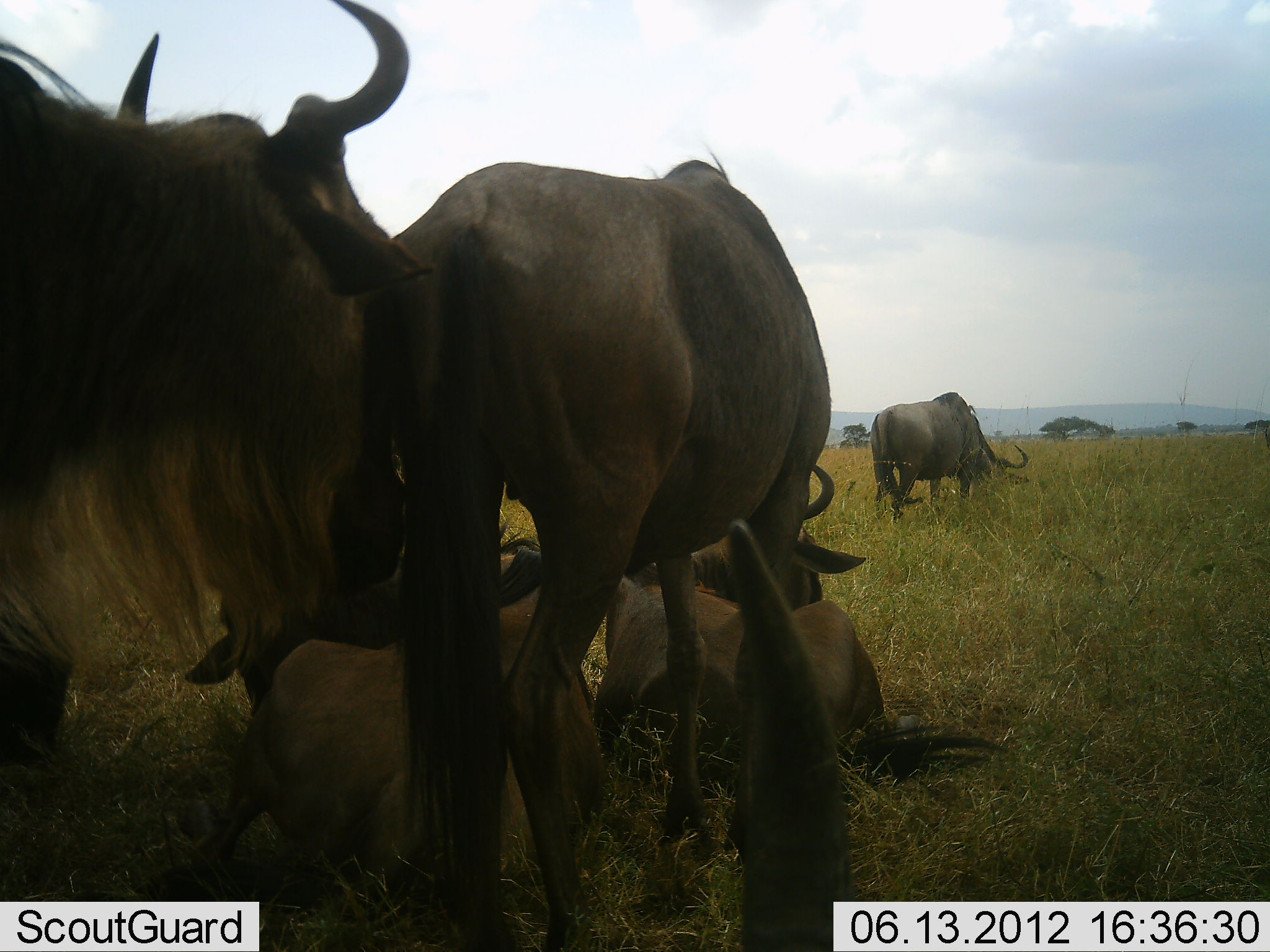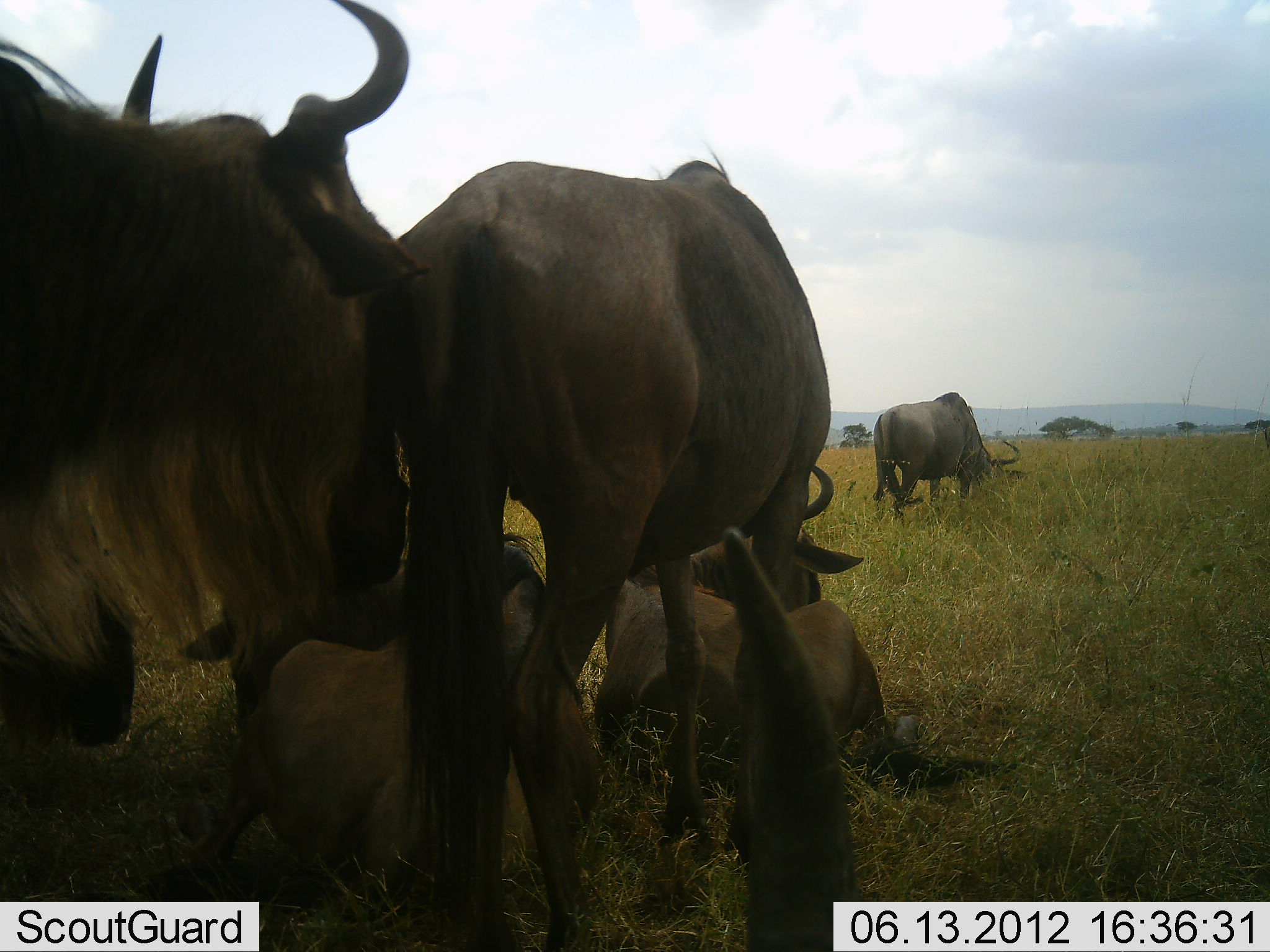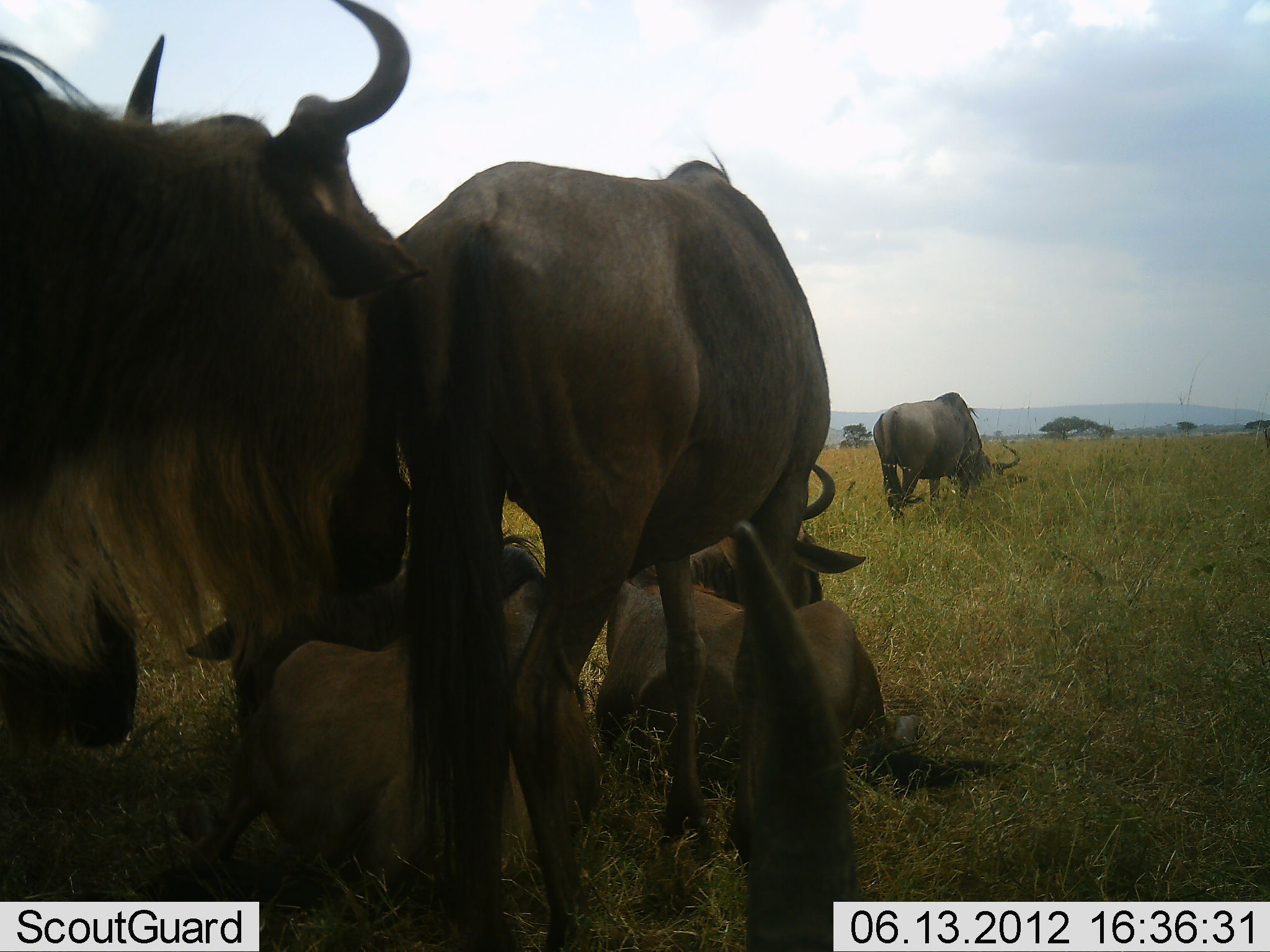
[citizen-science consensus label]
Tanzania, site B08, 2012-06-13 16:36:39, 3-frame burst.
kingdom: Animalia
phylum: Chordata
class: Mammalia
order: Artiodactyla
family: Bovidae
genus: Connochaetes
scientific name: Connochaetes taurinus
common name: blue wildebeest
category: wildebeest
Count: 6.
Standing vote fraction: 80%.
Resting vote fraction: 90%.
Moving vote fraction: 0%.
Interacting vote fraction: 0%.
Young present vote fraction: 10%.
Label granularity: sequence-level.